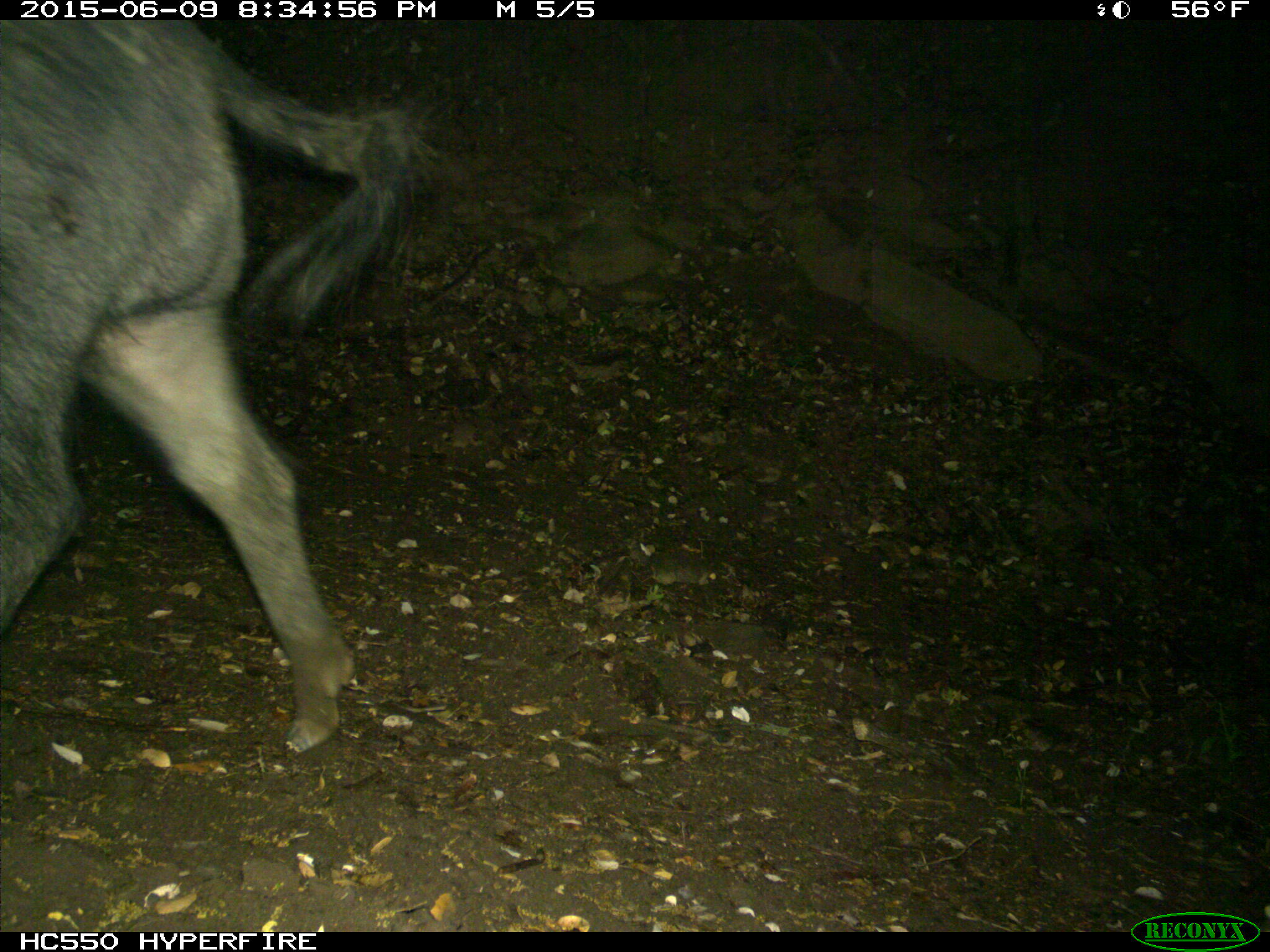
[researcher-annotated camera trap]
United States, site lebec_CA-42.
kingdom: Animalia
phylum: Chordata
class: Mammalia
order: Artiodactyla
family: Suidae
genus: Sus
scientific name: Sus scrofa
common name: wild boar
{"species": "Sus scrofa (wild boar)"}